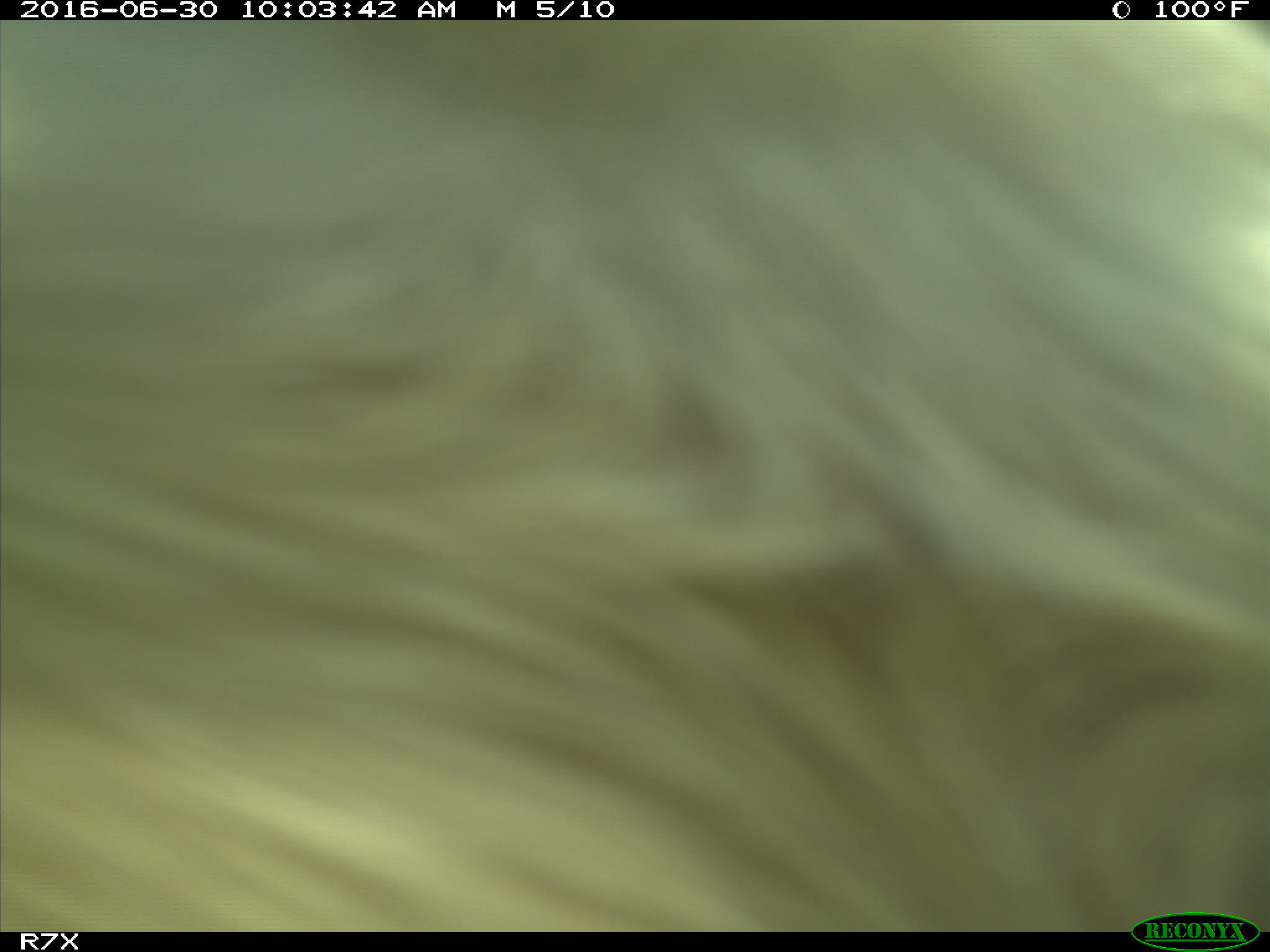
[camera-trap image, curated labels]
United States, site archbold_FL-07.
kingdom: Animalia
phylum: Chordata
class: Mammalia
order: Artiodactyla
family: Bovidae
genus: Bos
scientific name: Bos taurus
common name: domestic cow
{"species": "Bos taurus (domestic cow)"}